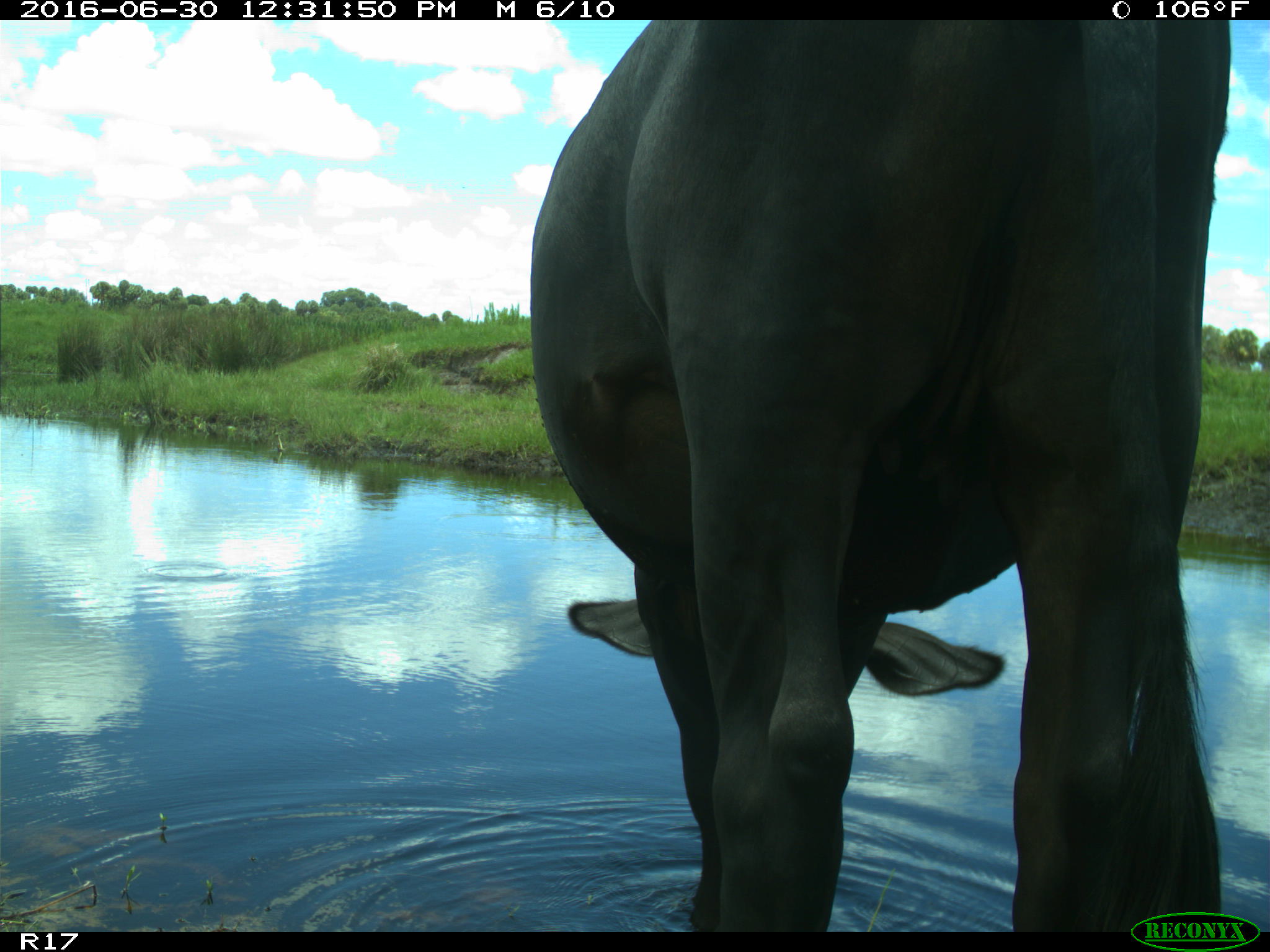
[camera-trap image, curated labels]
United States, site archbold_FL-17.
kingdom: Animalia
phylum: Chordata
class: Mammalia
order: Artiodactyla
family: Bovidae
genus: Bos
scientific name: Bos taurus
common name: domestic cow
Bos taurus (domestic cow).